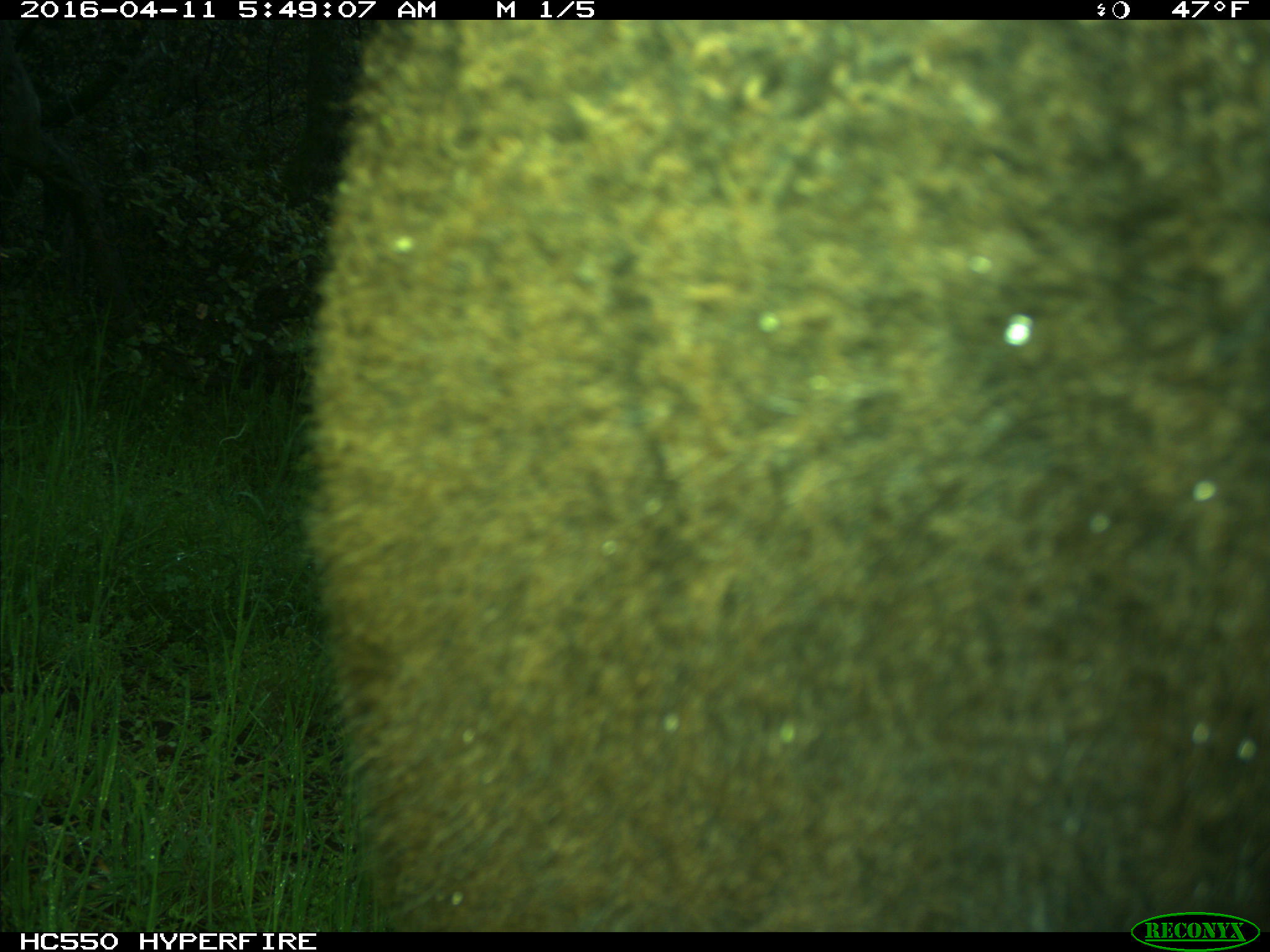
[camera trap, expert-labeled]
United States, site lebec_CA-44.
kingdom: Animalia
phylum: Chordata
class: Mammalia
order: Artiodactyla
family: Bovidae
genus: Bos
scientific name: Bos taurus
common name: domestic cow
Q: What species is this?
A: Bos taurus (domestic cow).